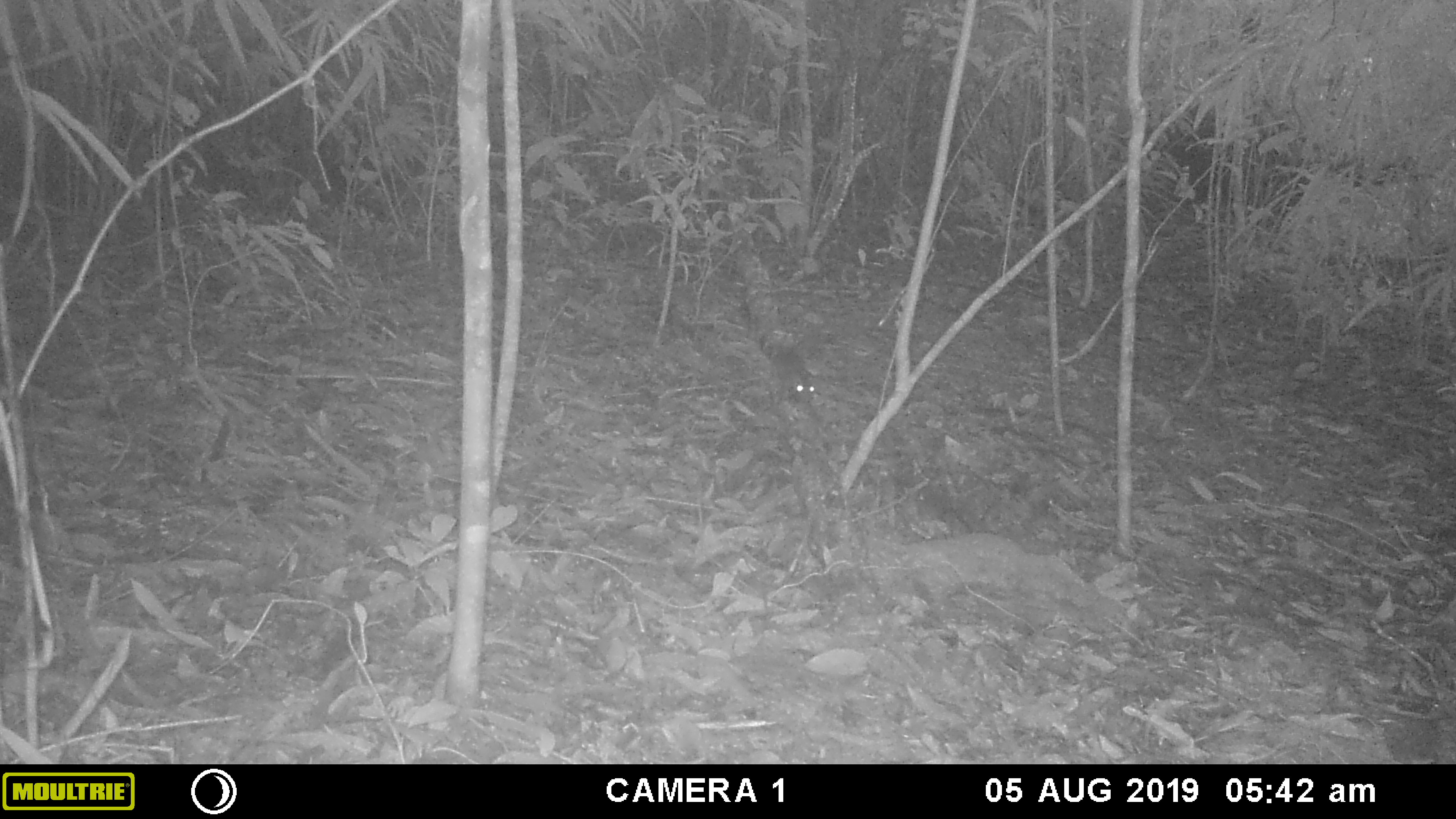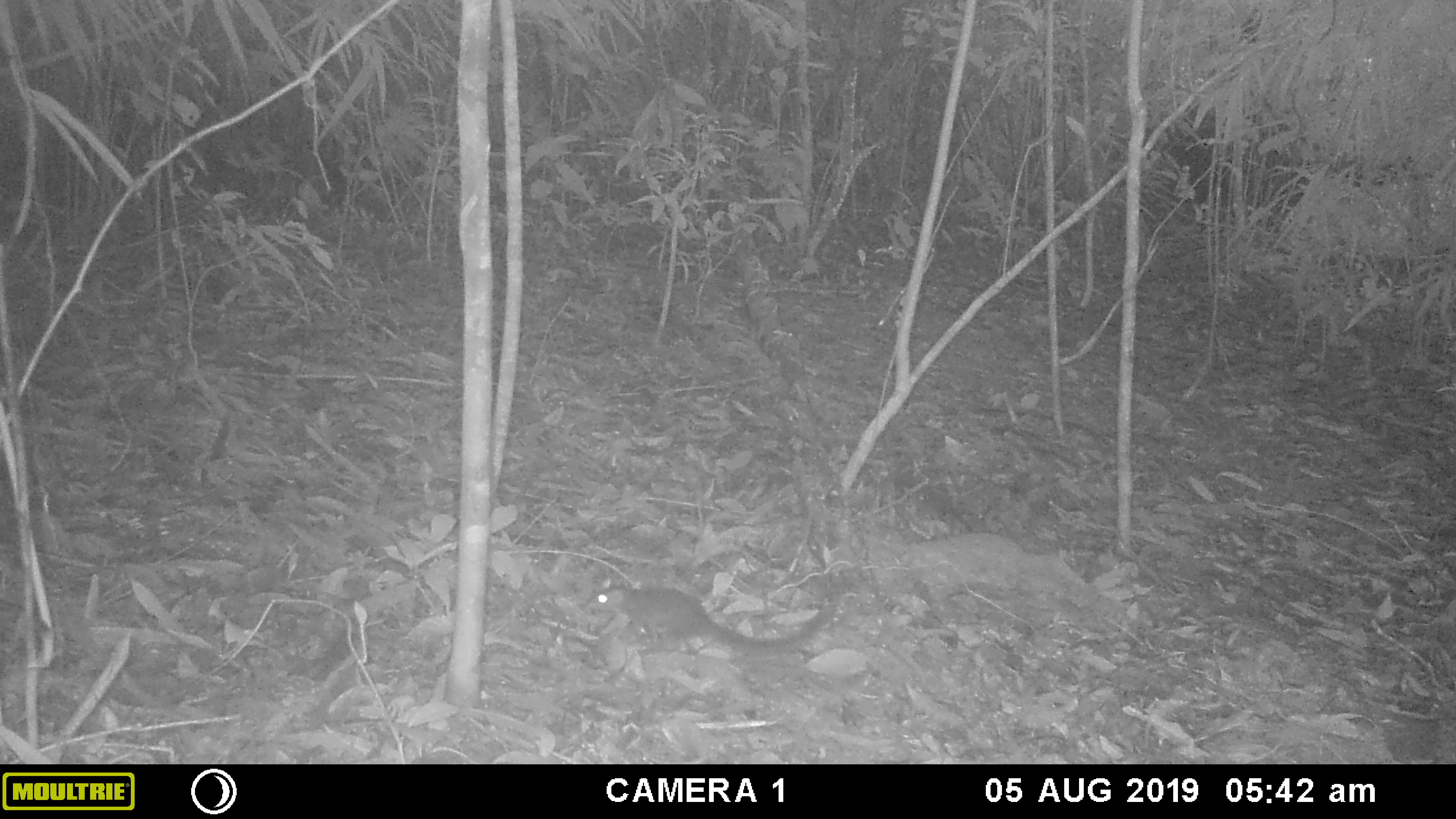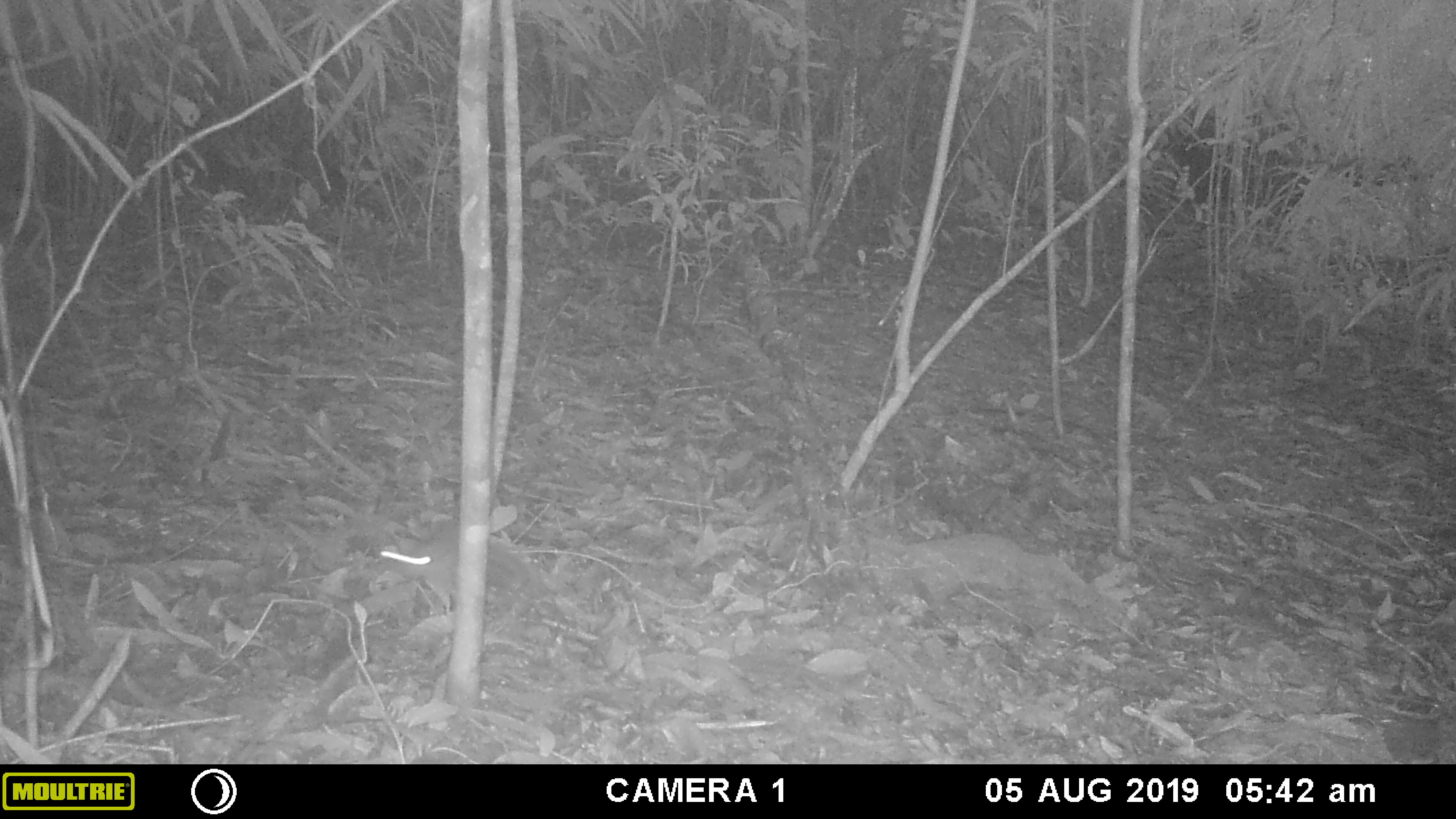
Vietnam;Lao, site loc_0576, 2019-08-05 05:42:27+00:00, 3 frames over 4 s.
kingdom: Animalia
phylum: Chordata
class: Mammalia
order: Scandentia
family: Tupaiidae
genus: Tupaia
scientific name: Tupaia belangeri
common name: northern treeshrew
Northern treeshrew (Tupaia belangeri). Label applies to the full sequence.